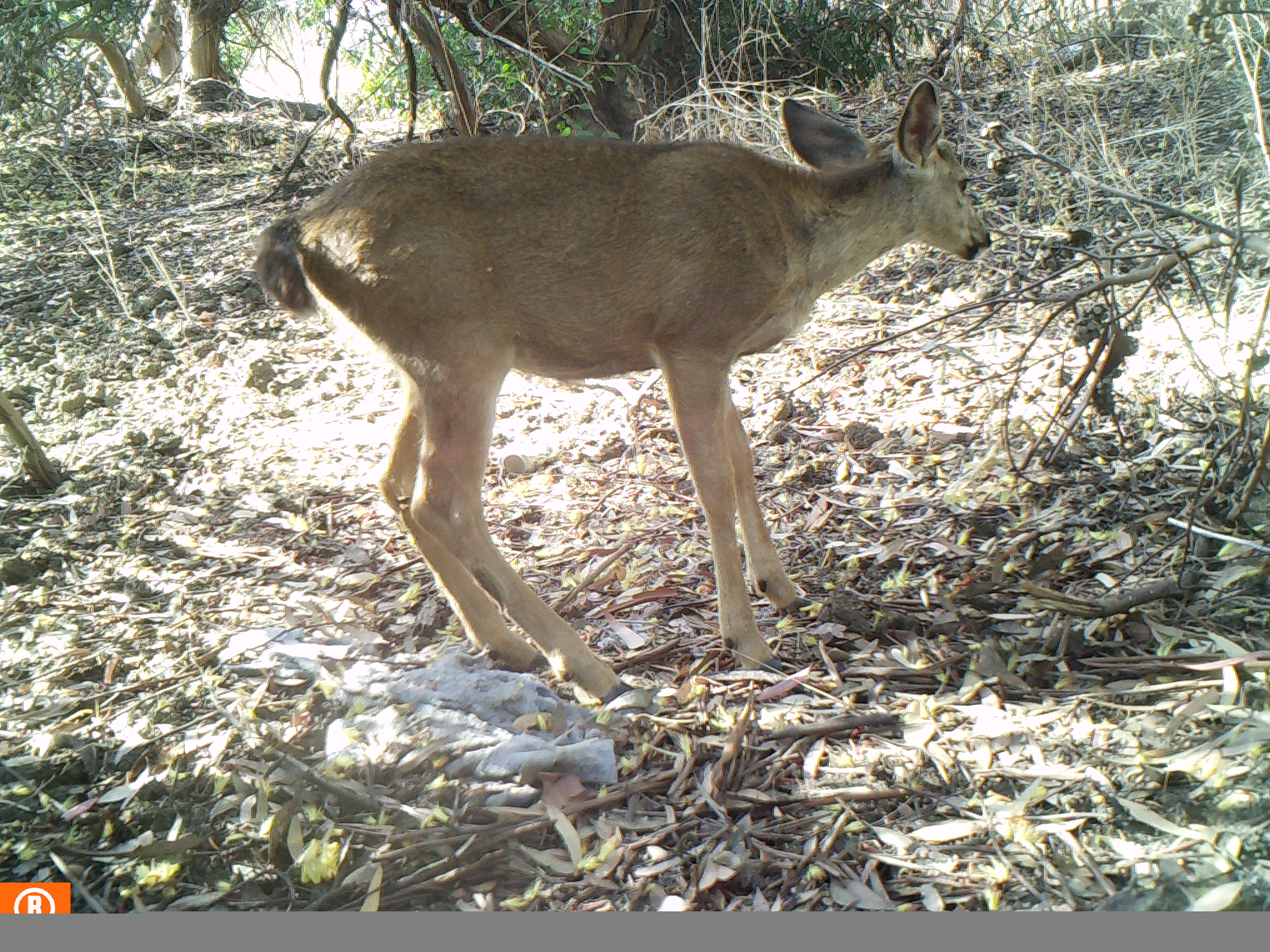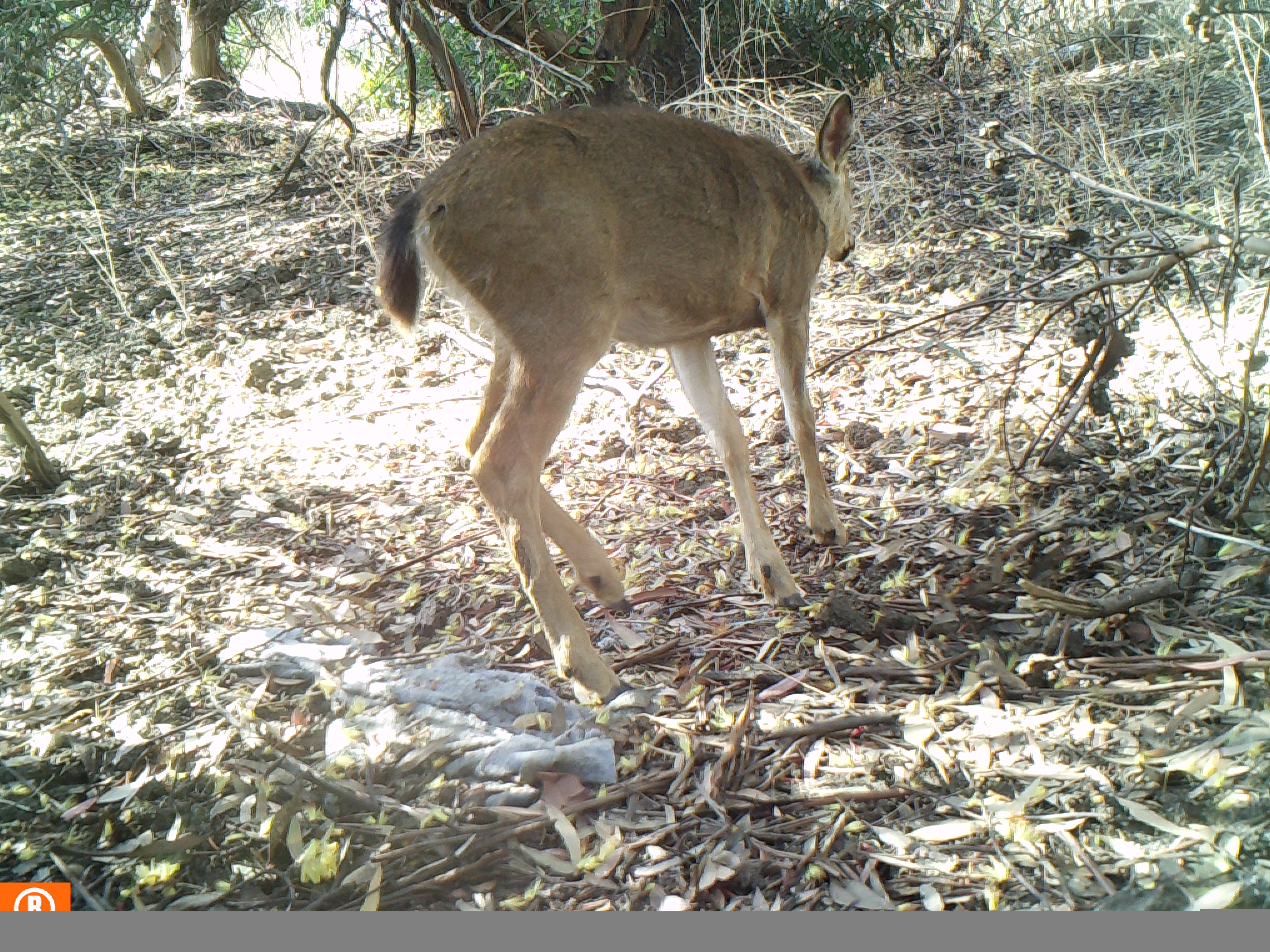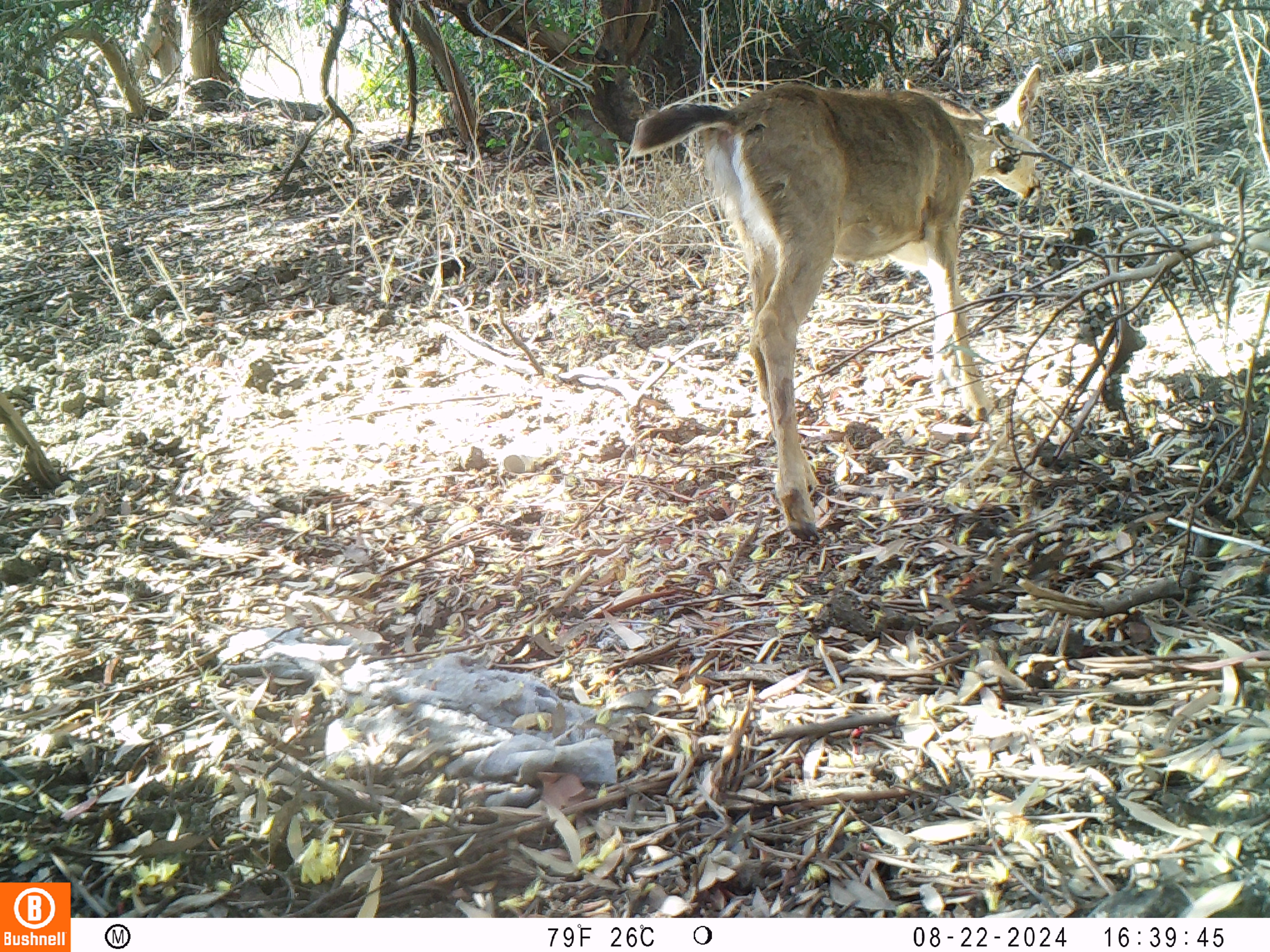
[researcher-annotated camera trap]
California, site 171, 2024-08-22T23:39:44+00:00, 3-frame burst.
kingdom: Animalia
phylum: Chordata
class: Mammalia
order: Artiodactyla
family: Cervidae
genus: Odocoileus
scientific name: Odocoileus hemionus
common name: mule deer